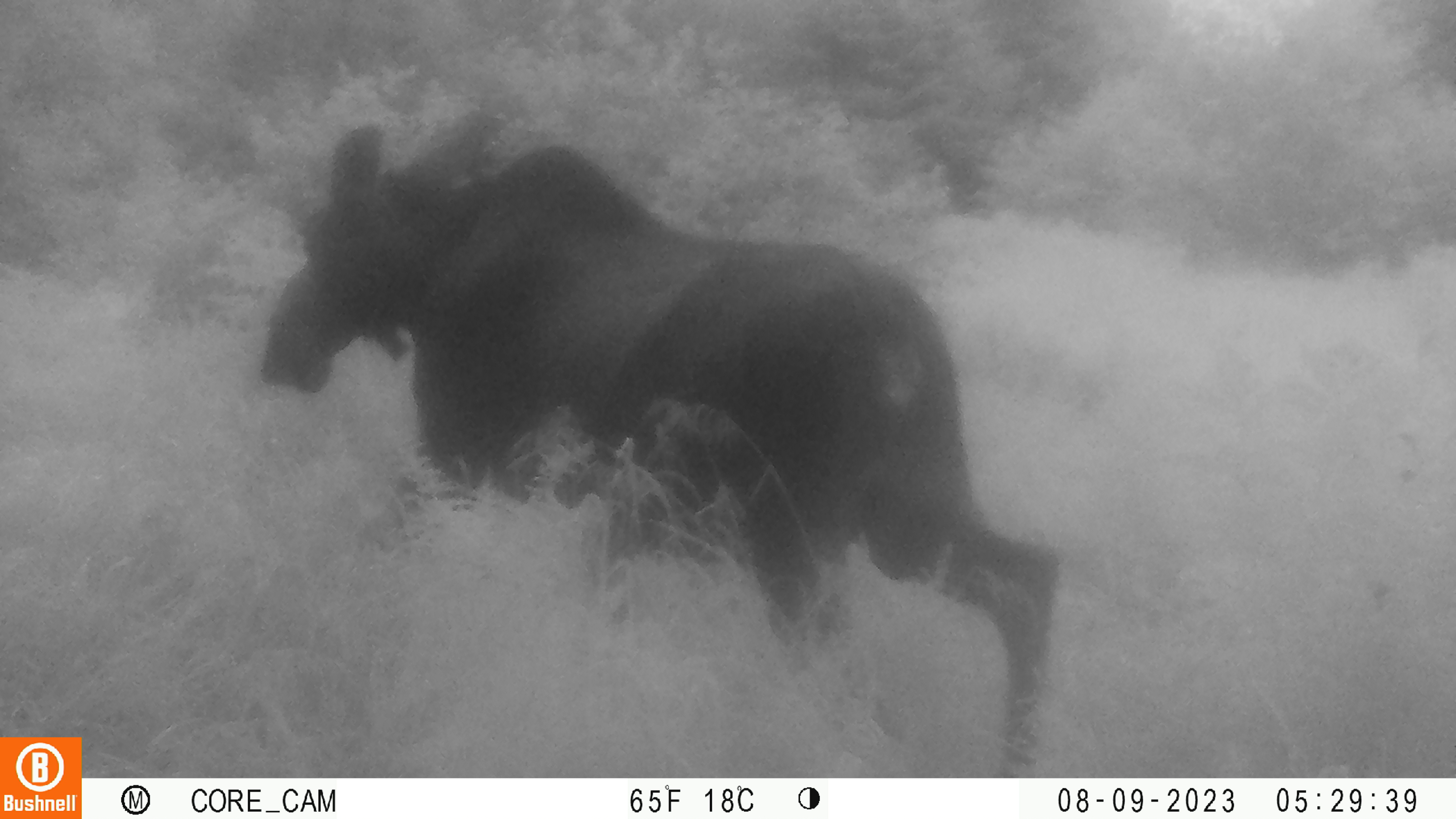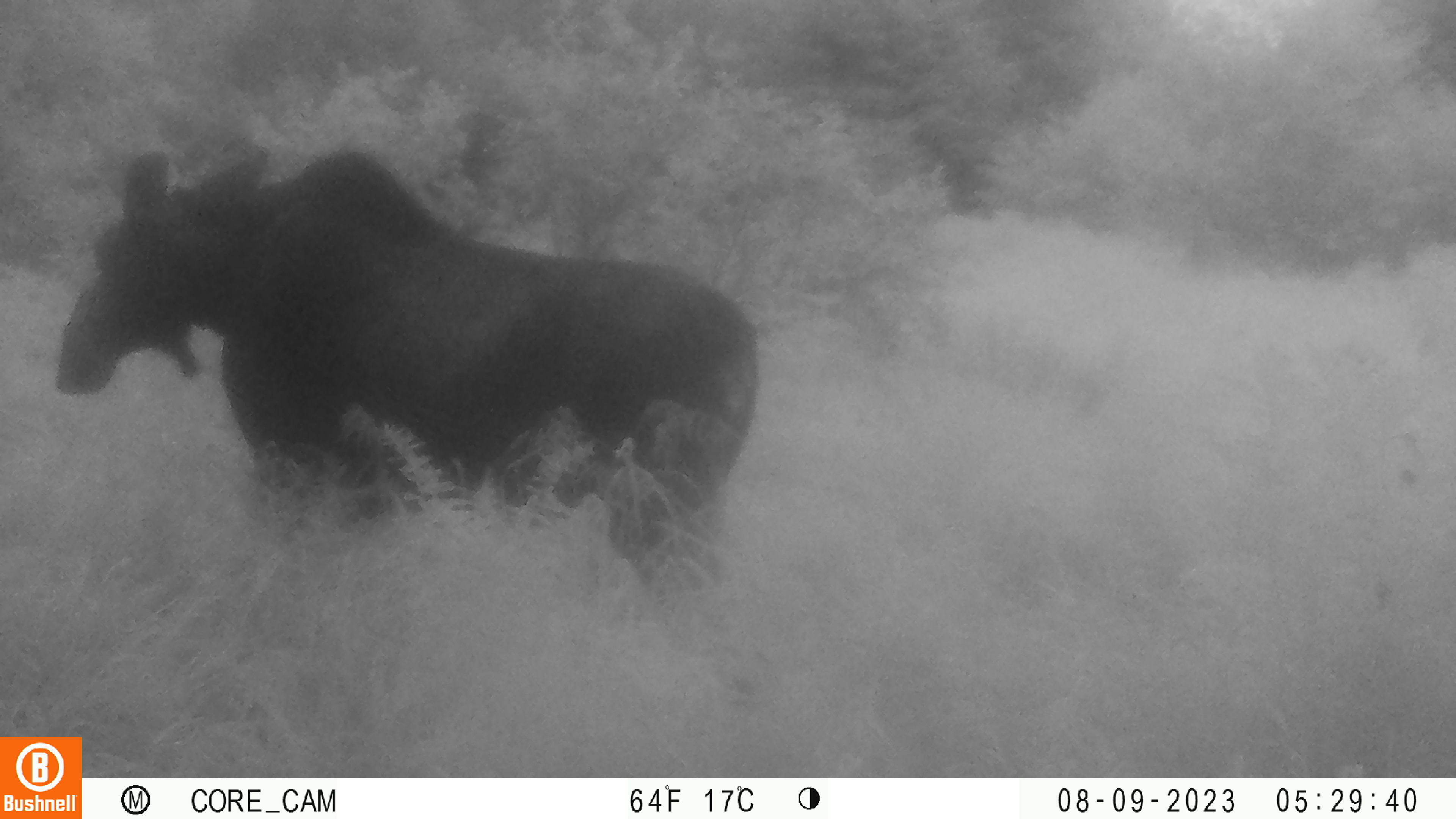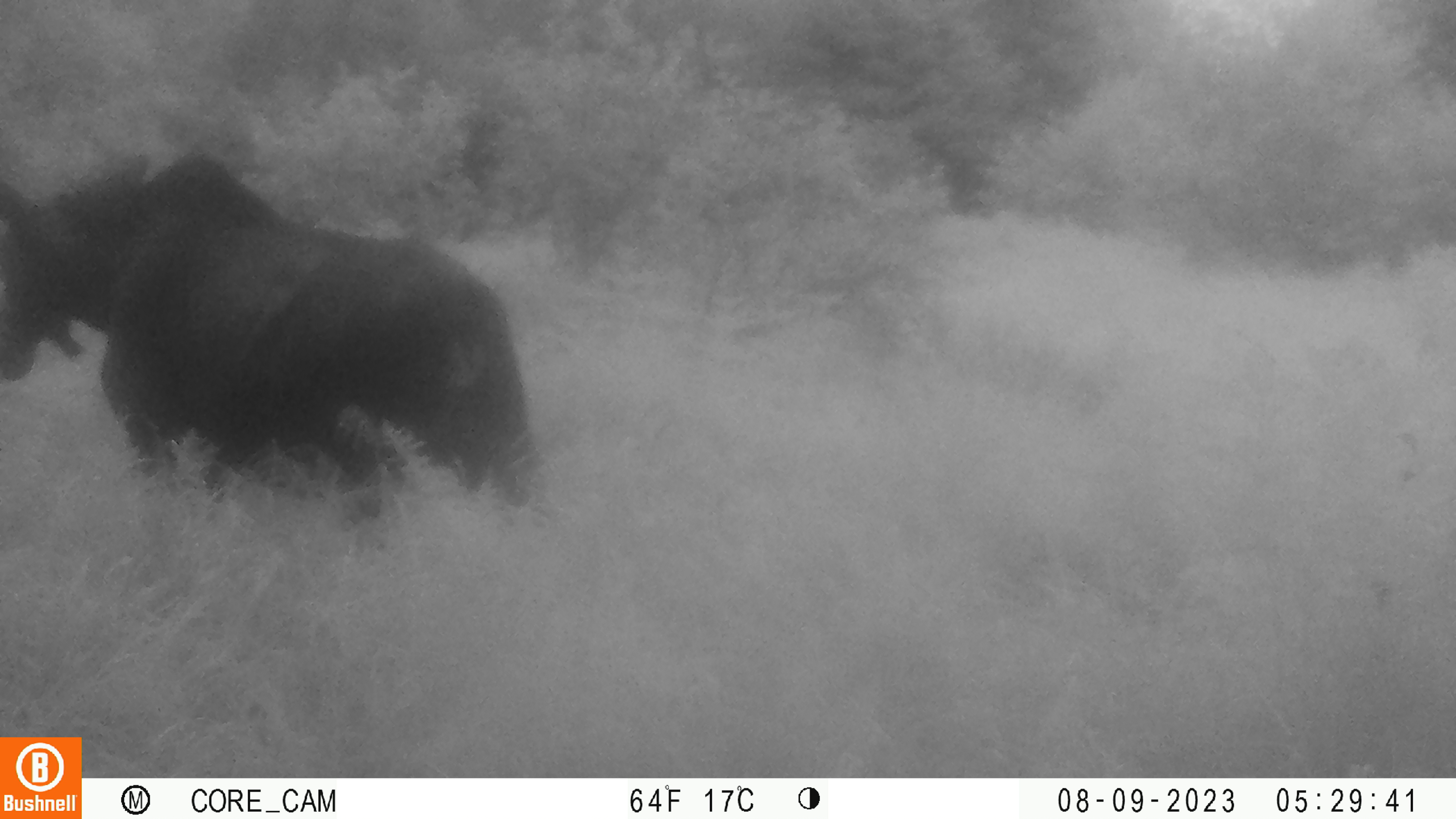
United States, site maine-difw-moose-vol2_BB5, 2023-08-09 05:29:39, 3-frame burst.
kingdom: Animalia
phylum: Chordata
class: Mammalia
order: Artiodactyla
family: Cervidae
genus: Alces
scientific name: Alces alces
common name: moose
Moose (Alces alces).